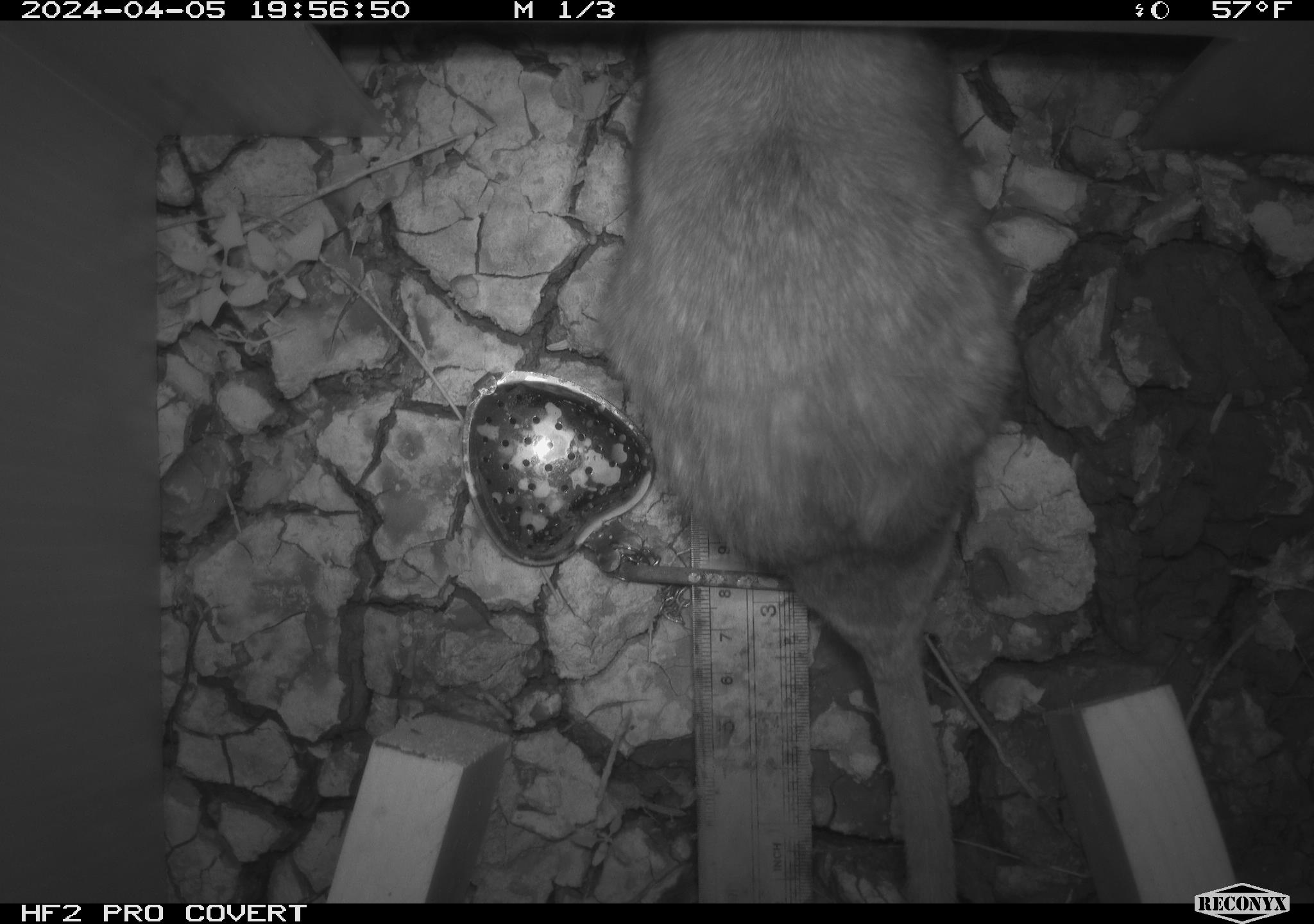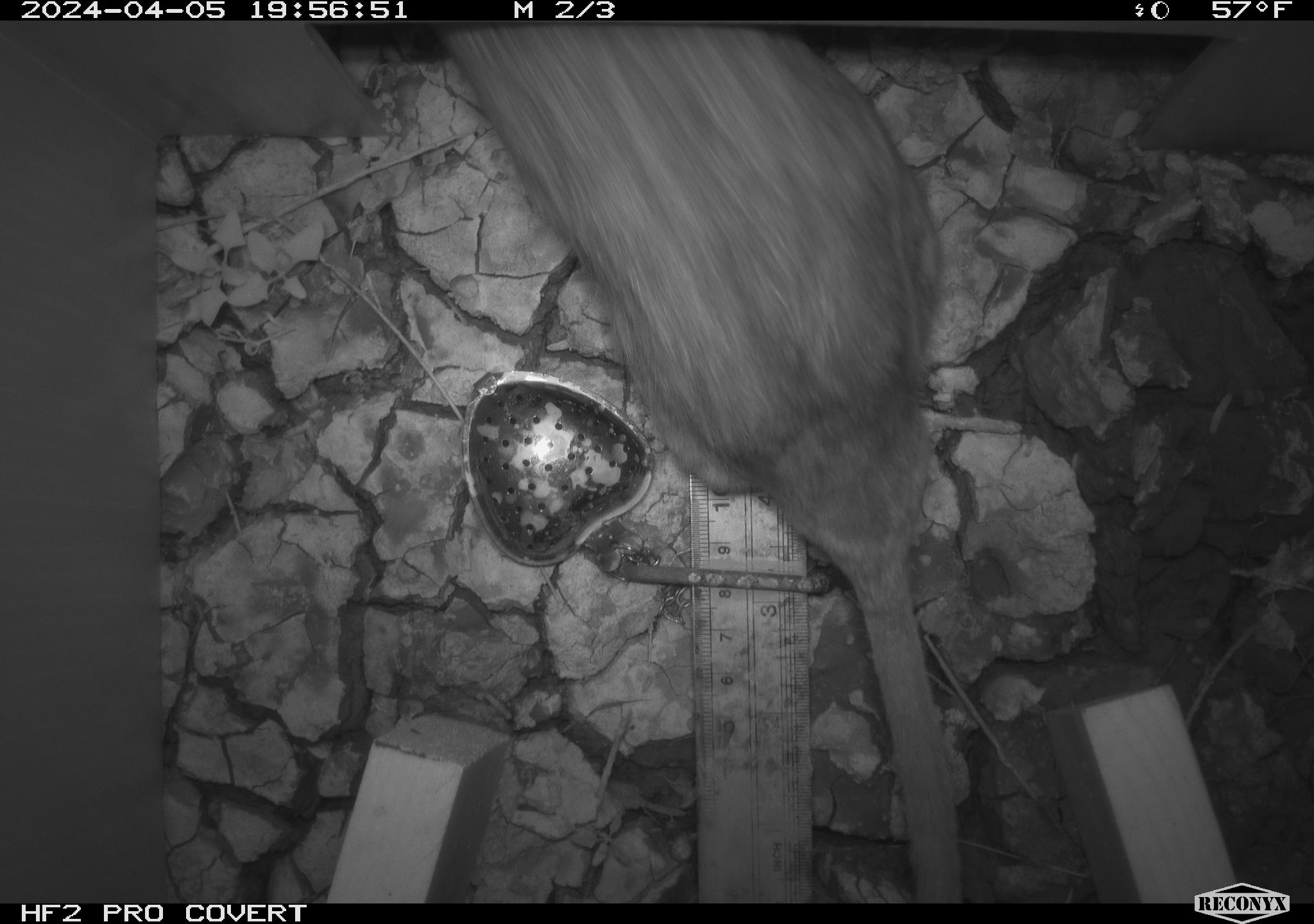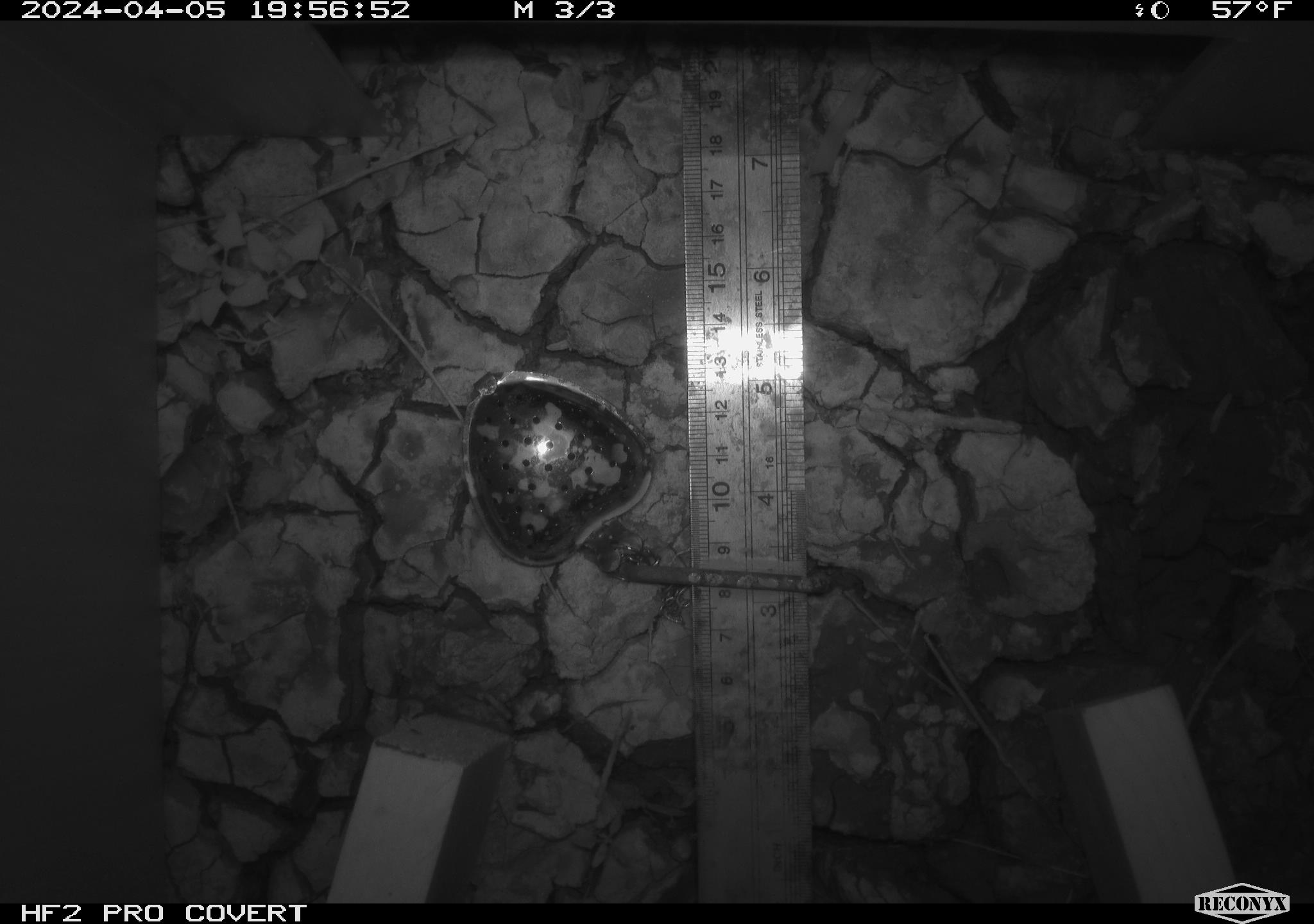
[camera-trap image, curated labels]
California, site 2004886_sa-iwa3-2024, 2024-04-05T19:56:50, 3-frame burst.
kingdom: Animalia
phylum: Chordata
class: Mammalia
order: Rodentia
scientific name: Rodentia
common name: woodrat or rat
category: woodrat or rat species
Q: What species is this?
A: Woodrat or rat species (woodrat or rat) (Rodentia).